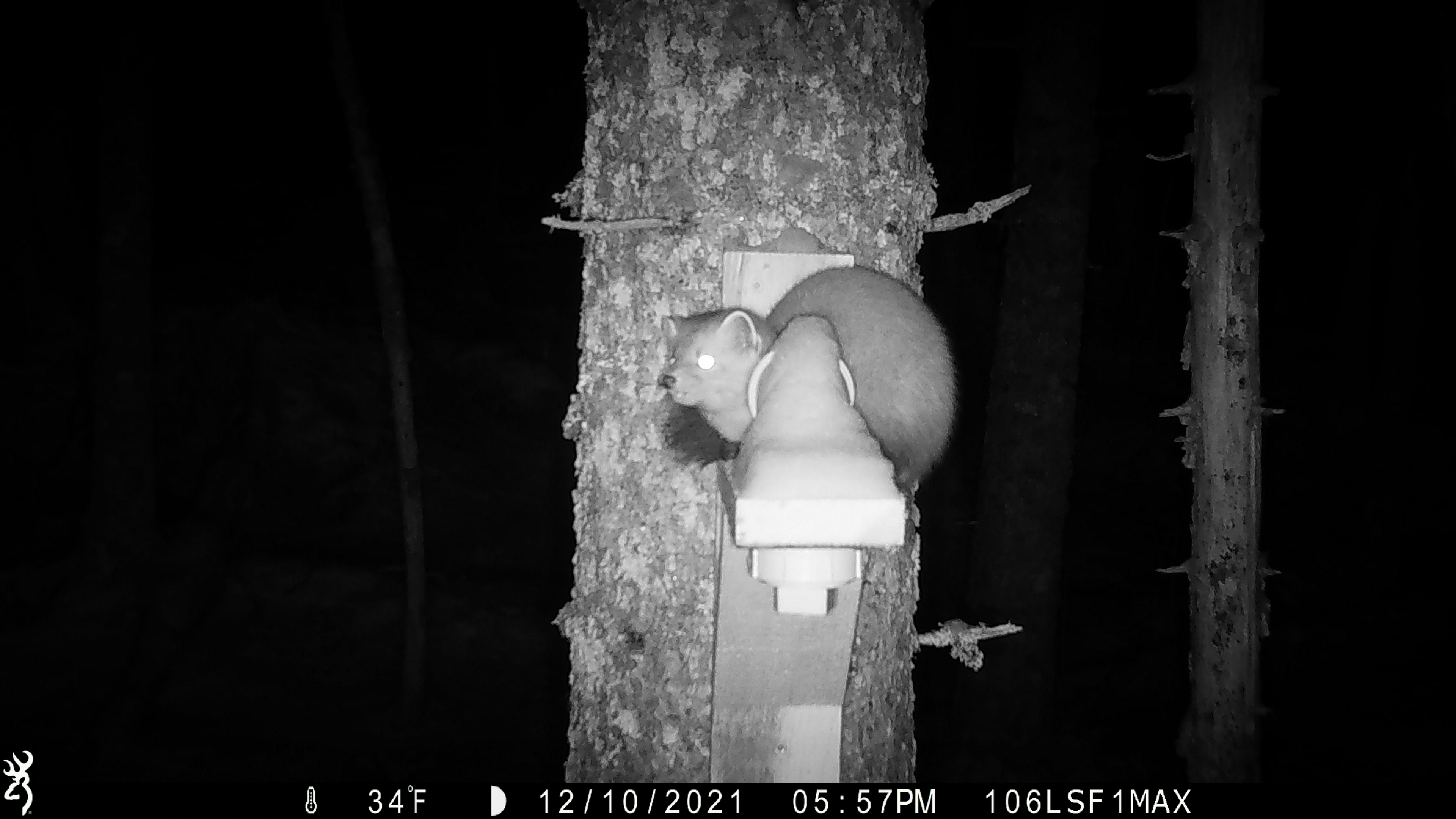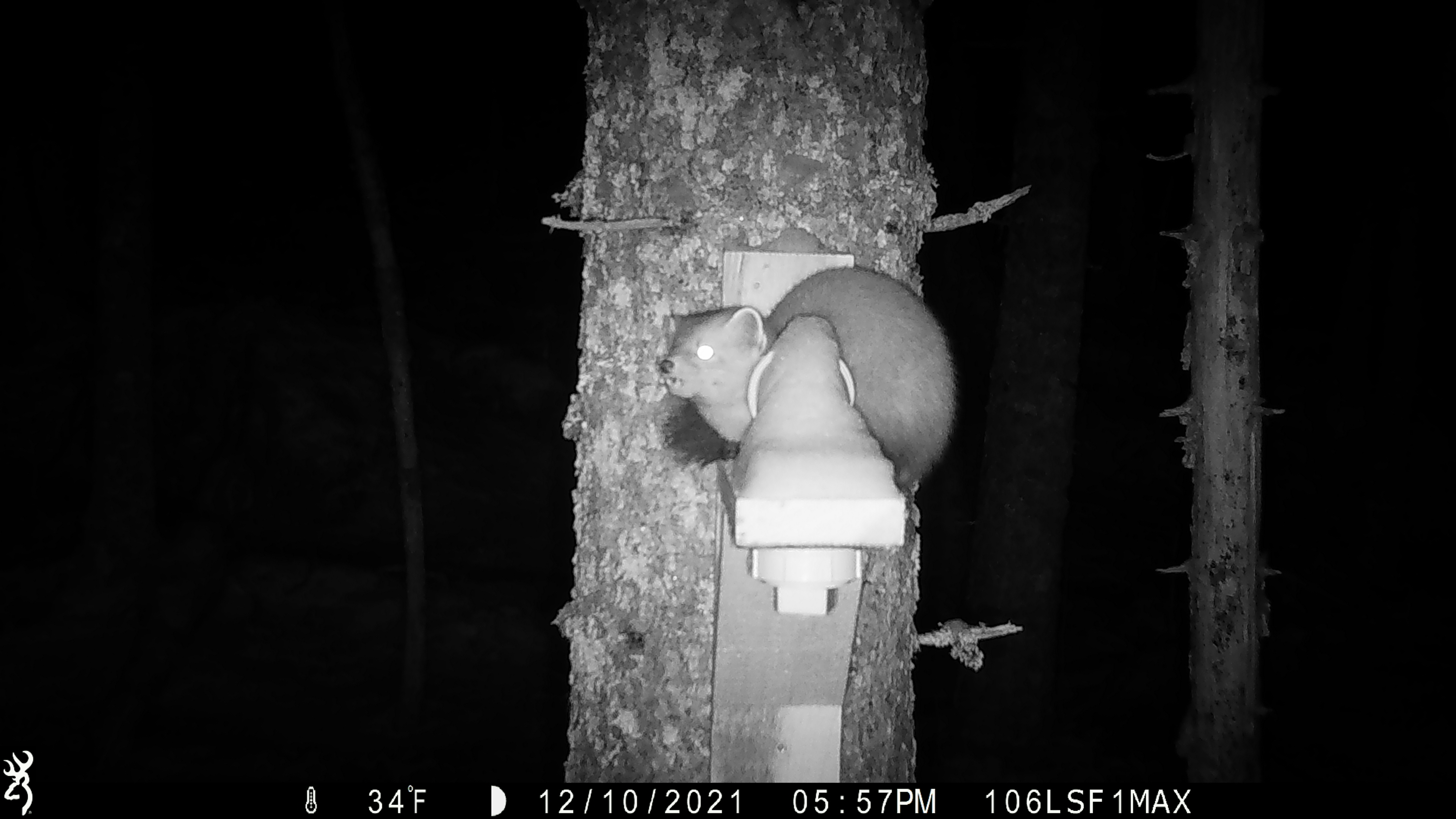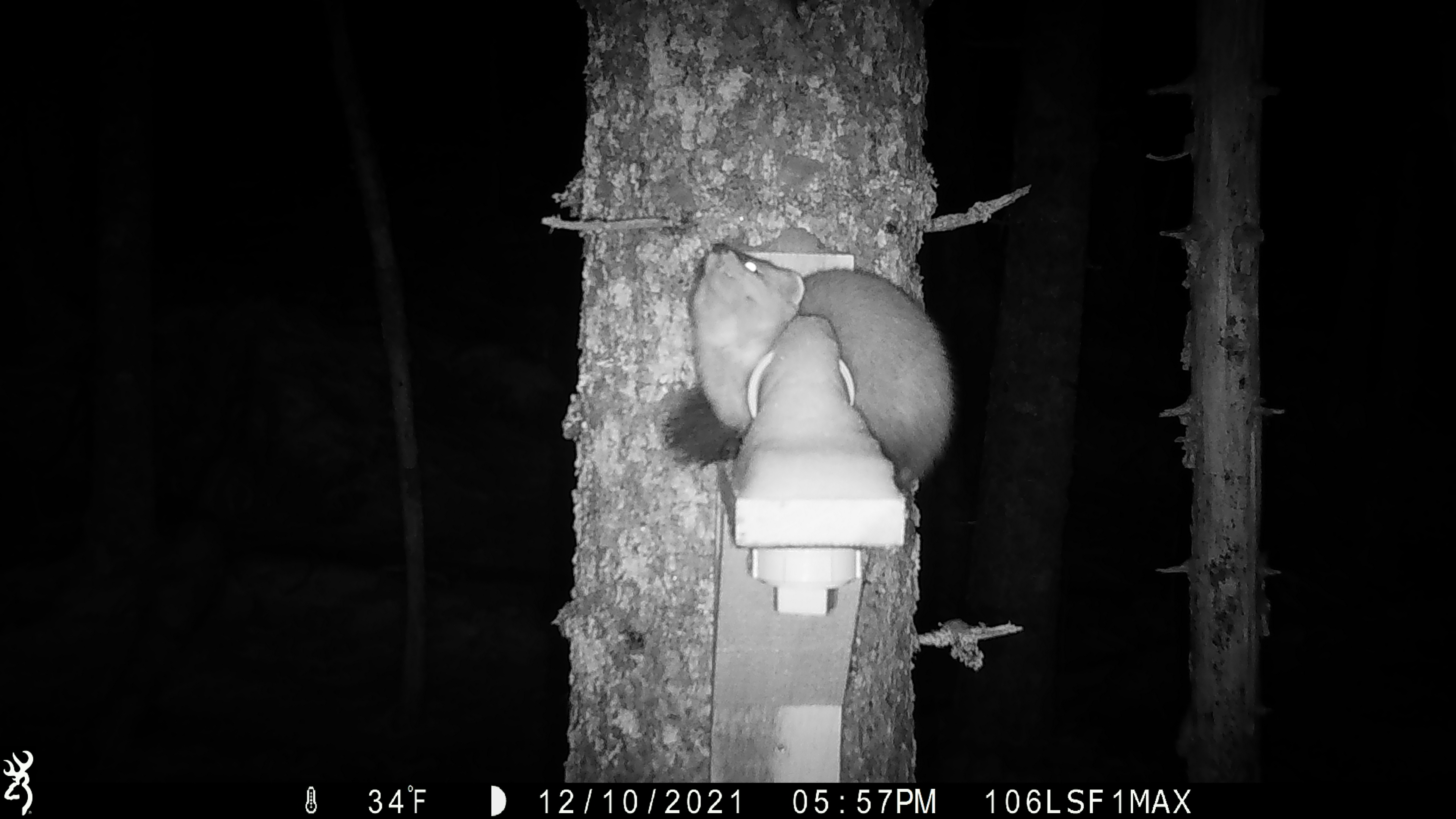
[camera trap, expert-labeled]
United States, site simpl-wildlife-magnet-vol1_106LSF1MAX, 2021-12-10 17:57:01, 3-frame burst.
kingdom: Animalia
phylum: Chordata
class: Mammalia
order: Carnivora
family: Mustelidae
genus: Martes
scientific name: Martes americana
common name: american marten